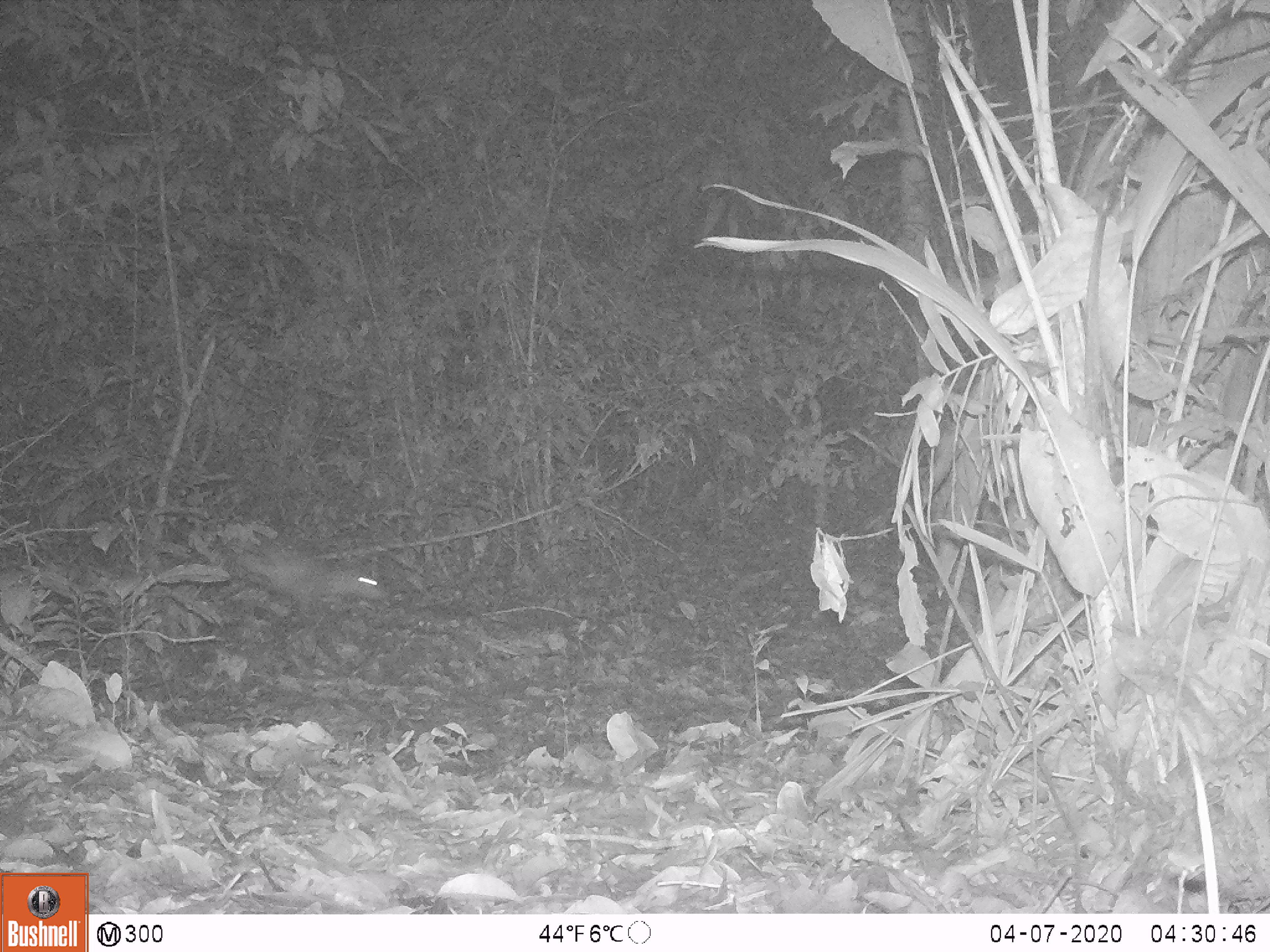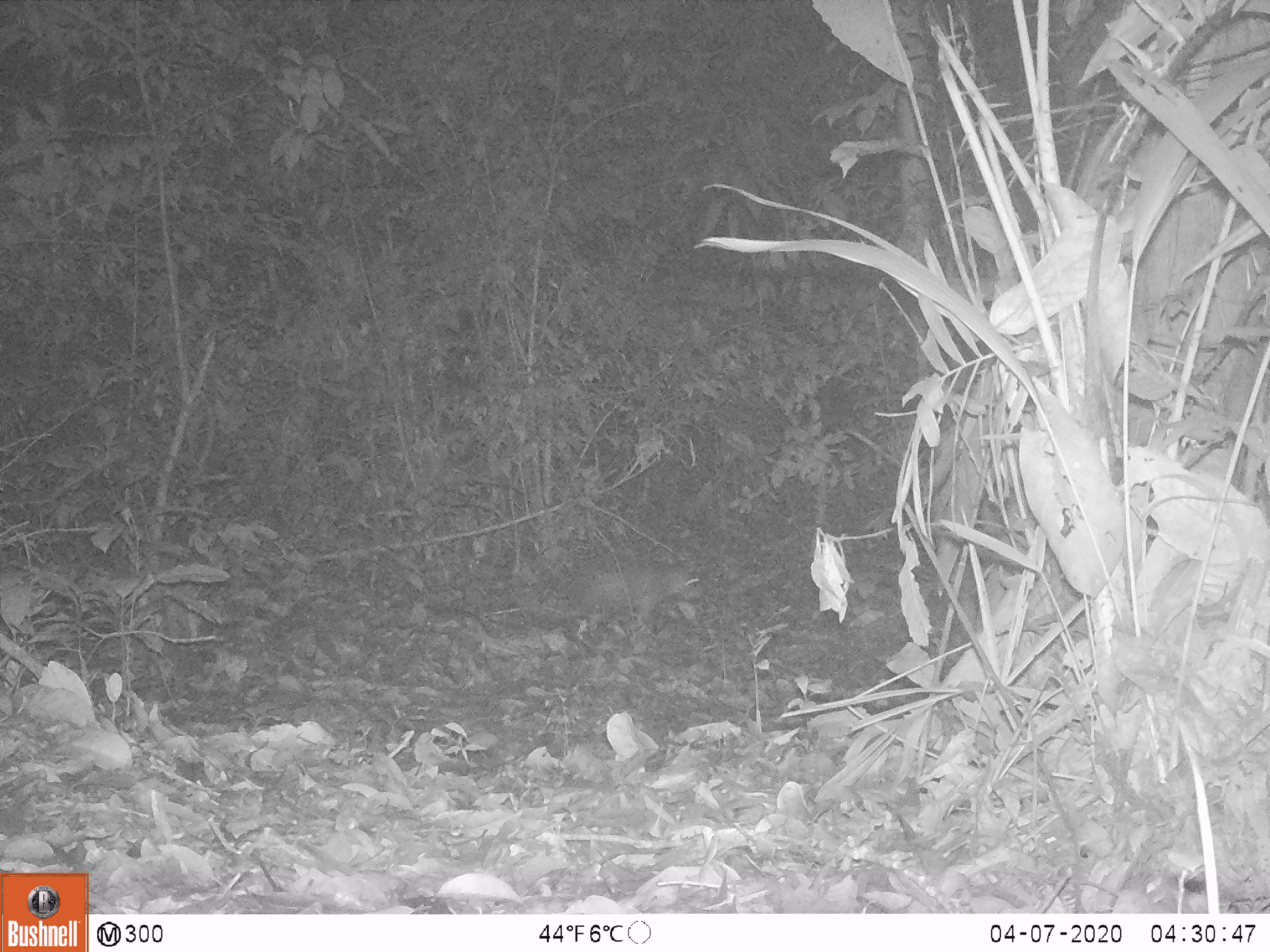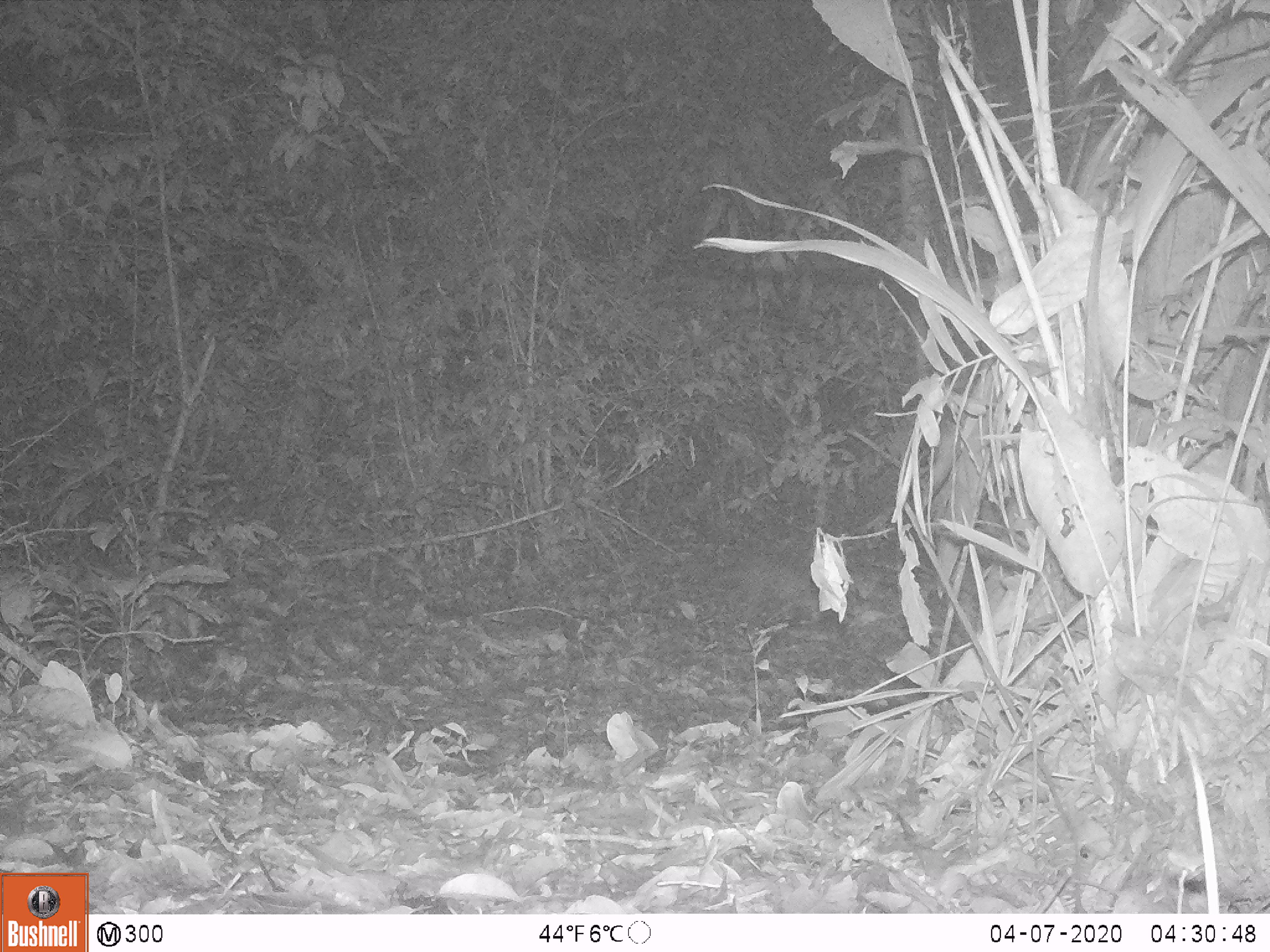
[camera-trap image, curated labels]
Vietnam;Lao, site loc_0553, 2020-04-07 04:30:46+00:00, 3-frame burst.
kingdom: Animalia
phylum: Chordata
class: Mammalia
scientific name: Mammalia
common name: mammal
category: unidentified small mammal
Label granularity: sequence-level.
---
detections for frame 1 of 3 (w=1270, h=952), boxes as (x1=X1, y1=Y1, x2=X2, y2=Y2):
unidentified small mammal: (x1=233, y1=526, x2=386, y2=623)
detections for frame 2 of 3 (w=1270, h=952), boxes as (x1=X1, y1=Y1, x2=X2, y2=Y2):
unidentified small mammal: (x1=531, y1=561, x2=704, y2=630)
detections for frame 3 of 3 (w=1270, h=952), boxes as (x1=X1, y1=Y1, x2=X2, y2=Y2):
unidentified small mammal: (x1=706, y1=555, x2=831, y2=634)